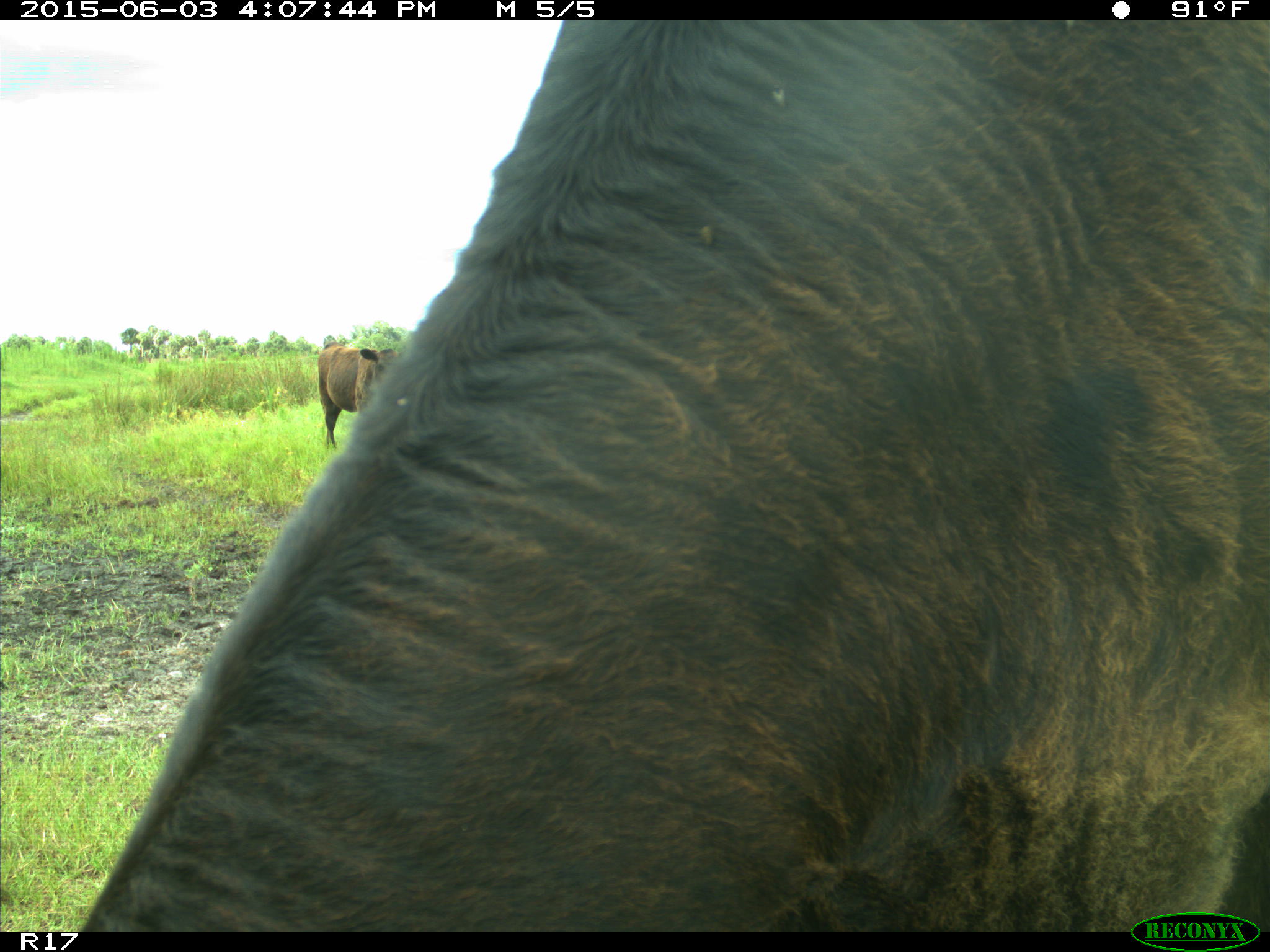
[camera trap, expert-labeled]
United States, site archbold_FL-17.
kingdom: Animalia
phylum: Chordata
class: Mammalia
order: Artiodactyla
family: Bovidae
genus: Bos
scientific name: Bos taurus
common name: domestic cow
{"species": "Bos taurus (domestic cow)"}